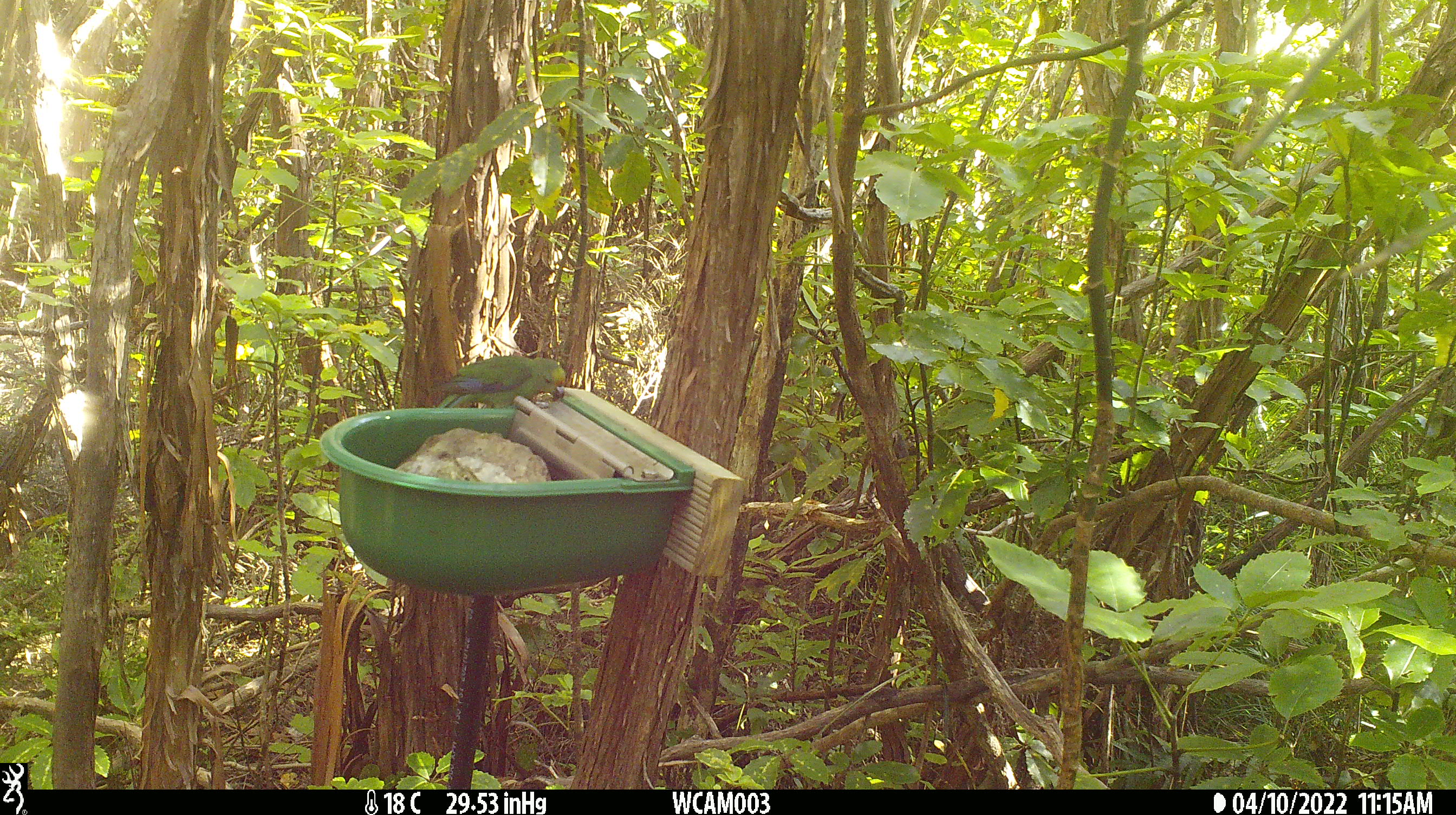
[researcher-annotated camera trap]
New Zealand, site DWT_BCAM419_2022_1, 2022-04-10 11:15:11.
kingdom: Animalia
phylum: Chordata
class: Aves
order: Psittaciformes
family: Psittaculidae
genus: Cyanoramphus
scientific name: Cyanoramphus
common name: parakeet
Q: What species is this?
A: Parakeet (Cyanoramphus).